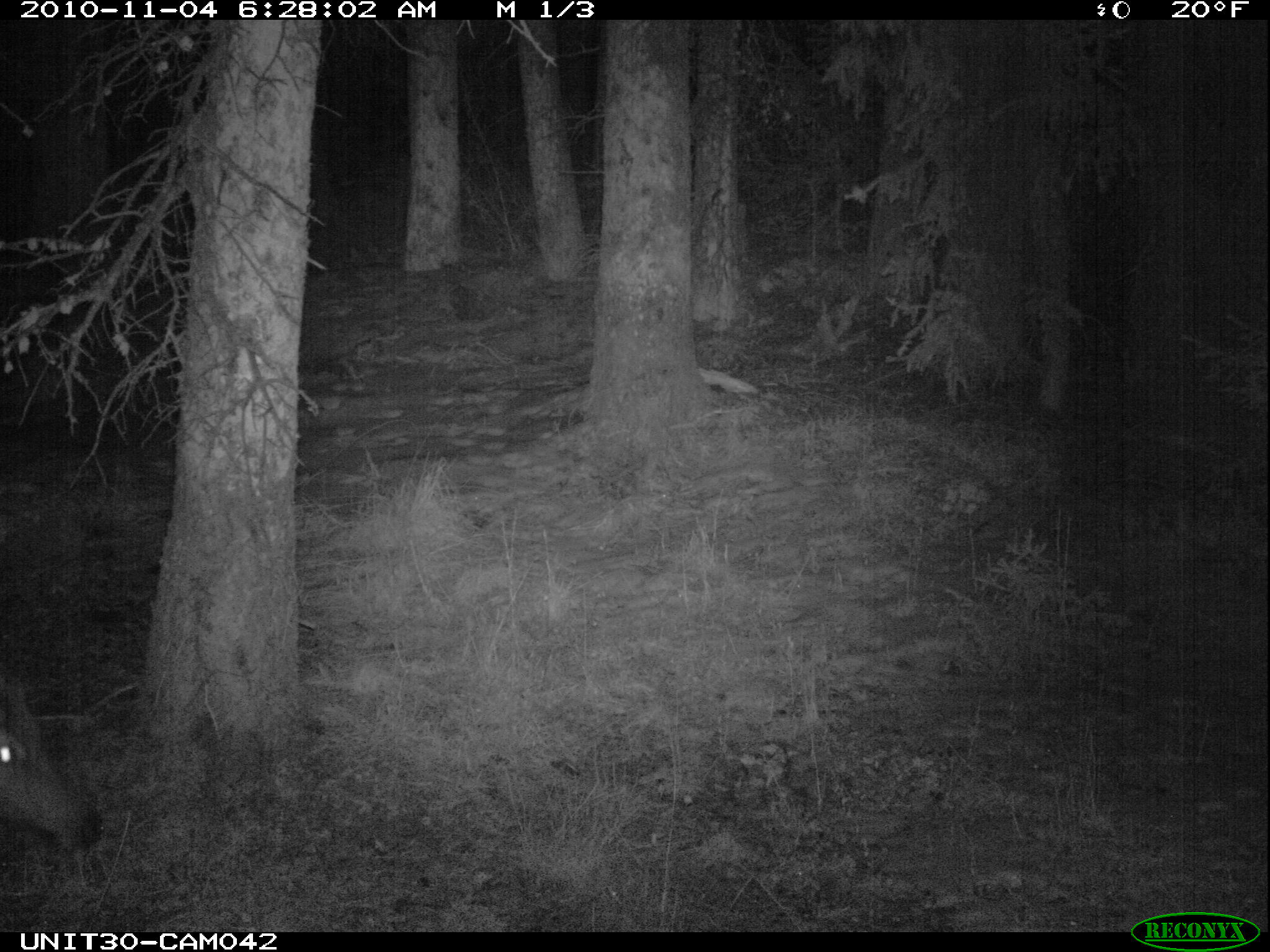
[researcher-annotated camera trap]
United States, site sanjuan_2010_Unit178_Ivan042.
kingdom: Animalia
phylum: Chordata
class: Mammalia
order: Artiodactyla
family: Cervidae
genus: Cervus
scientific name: Cervus elaphus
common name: red deer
Cervus elaphus (red deer).